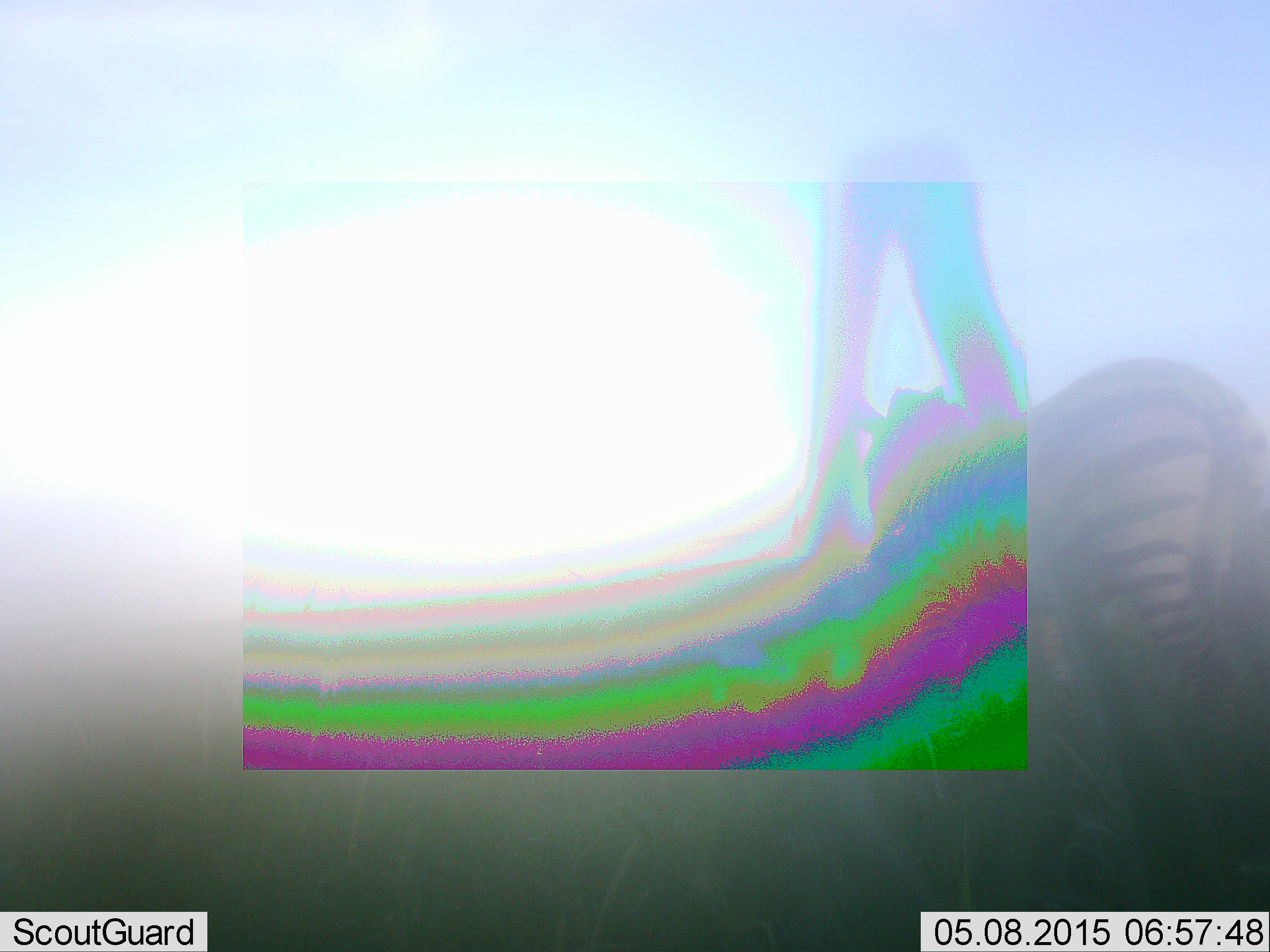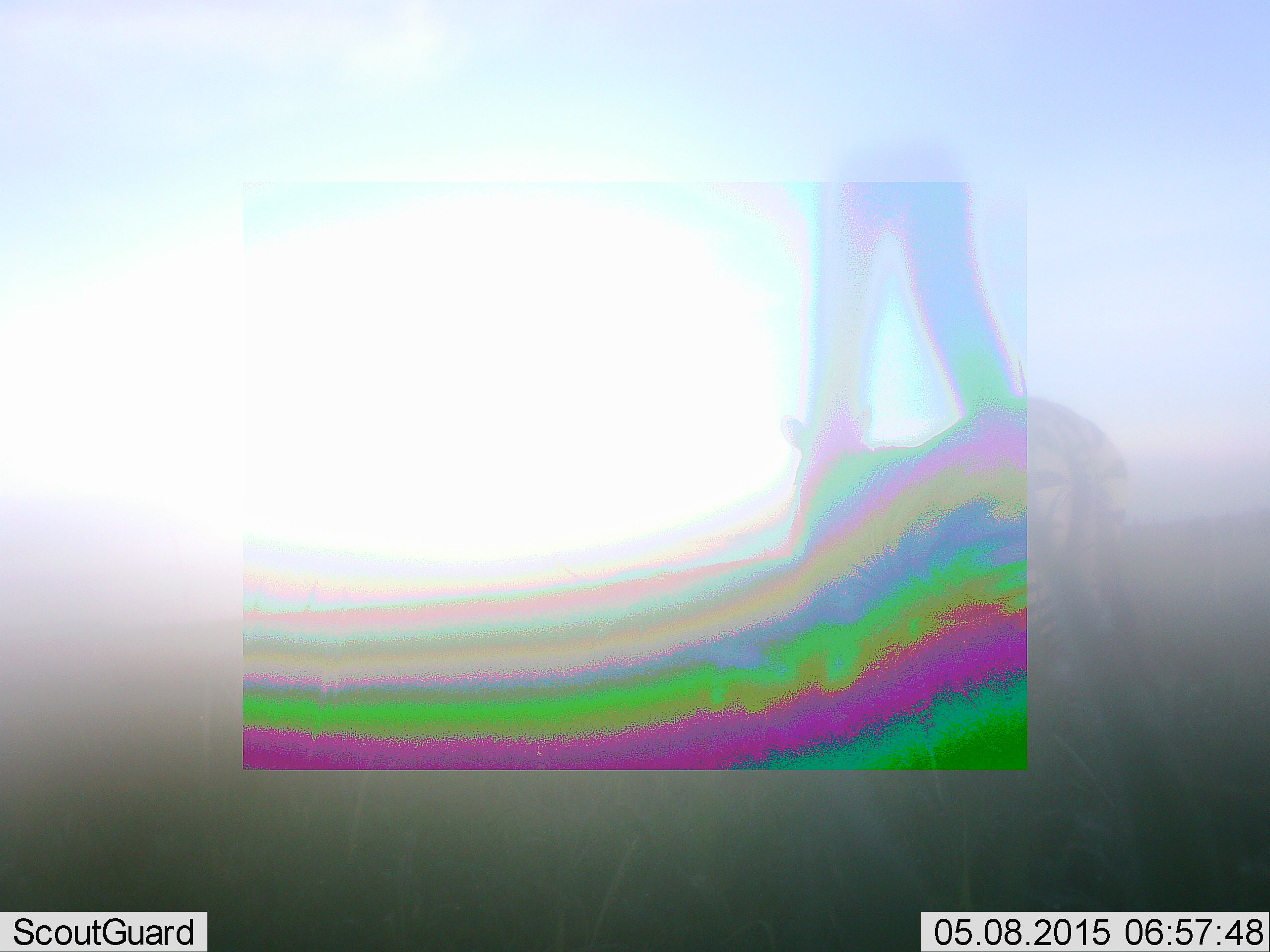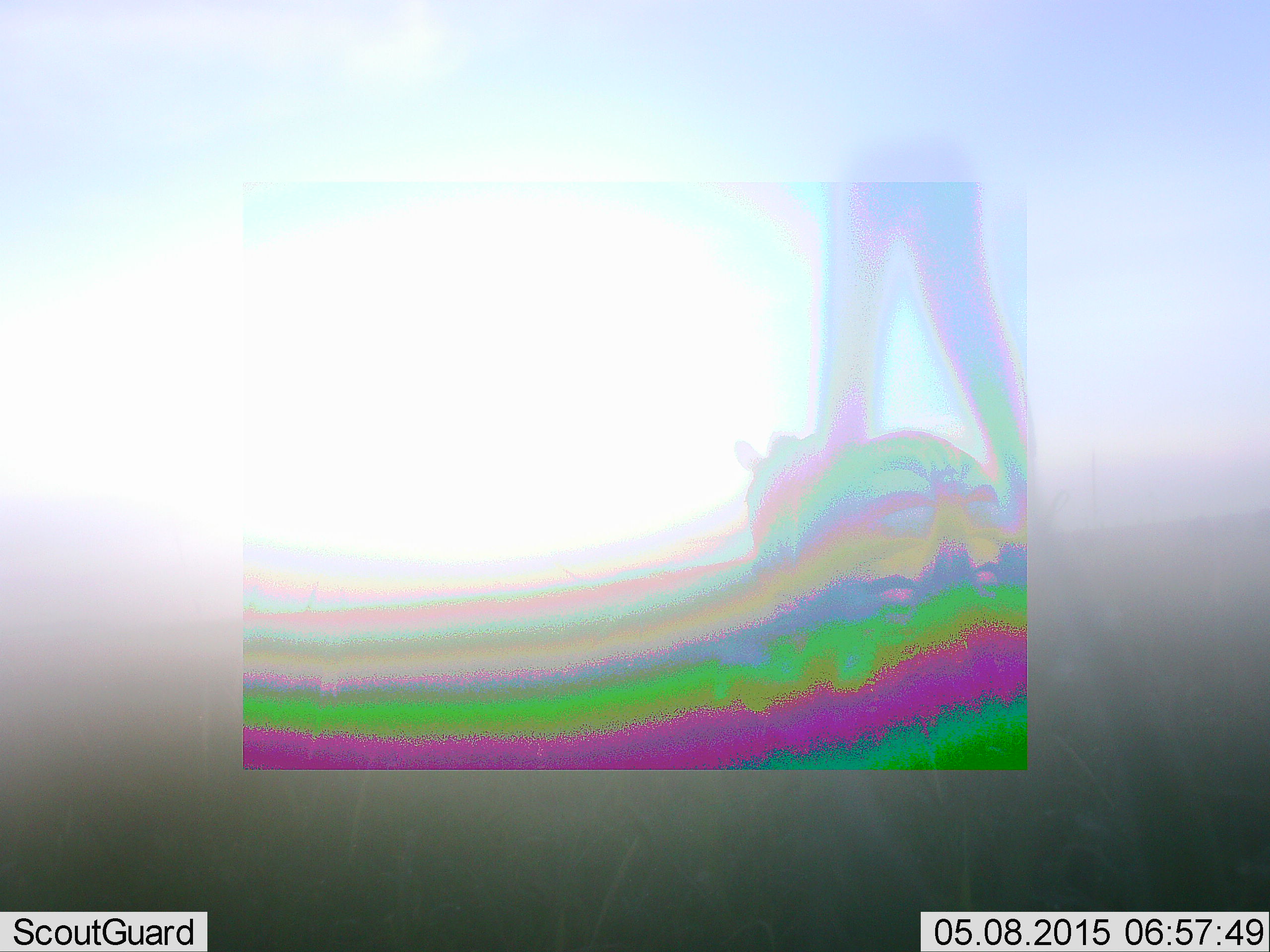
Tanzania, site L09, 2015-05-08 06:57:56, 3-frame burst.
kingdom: Animalia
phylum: Chordata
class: Mammalia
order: Perissodactyla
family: Equidae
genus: Equus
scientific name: Equus quagga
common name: plains zebra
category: zebra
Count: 1.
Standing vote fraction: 20%.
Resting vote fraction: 0%.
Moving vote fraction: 90%.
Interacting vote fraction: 0%.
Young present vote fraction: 0%.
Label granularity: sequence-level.